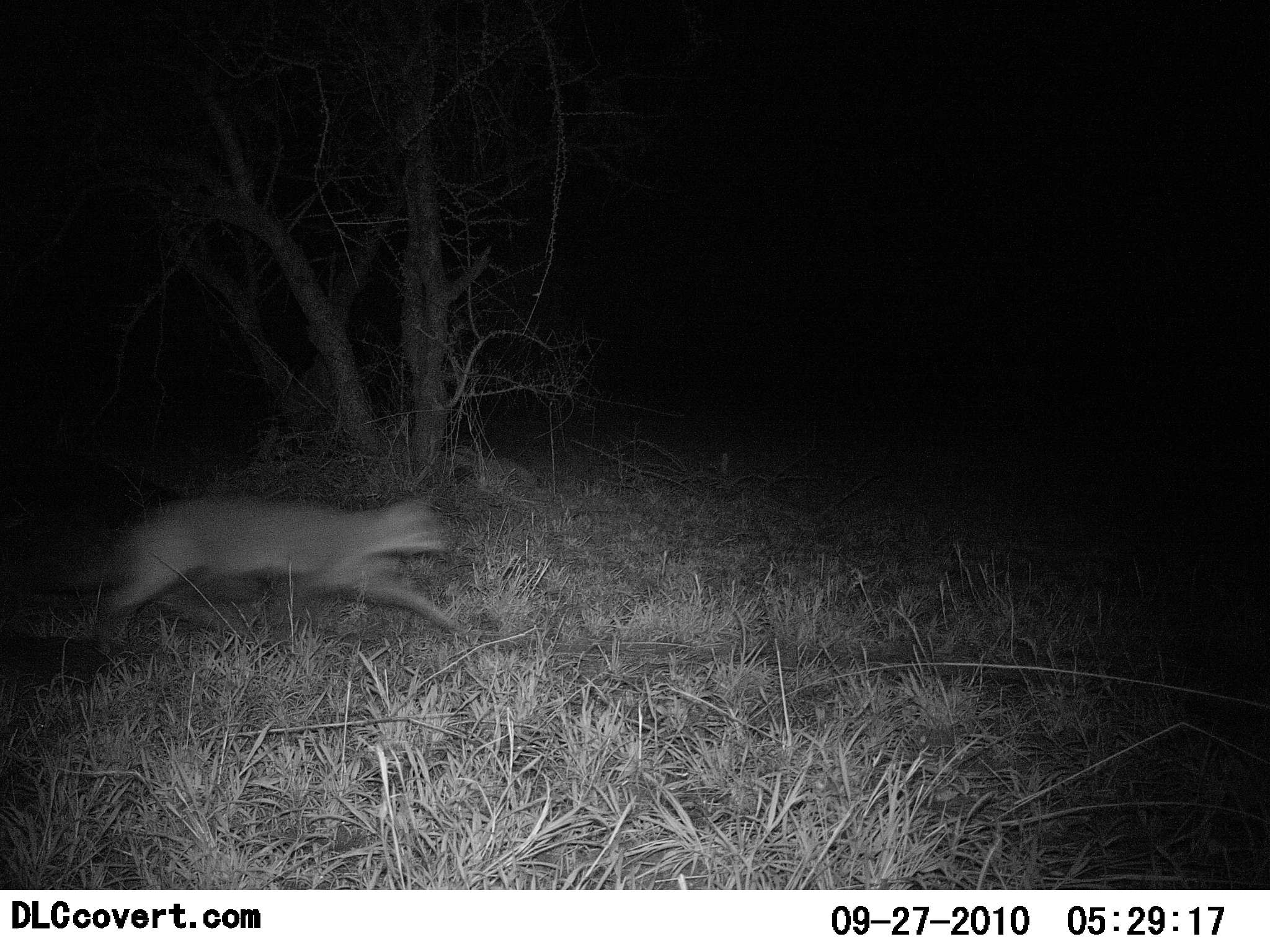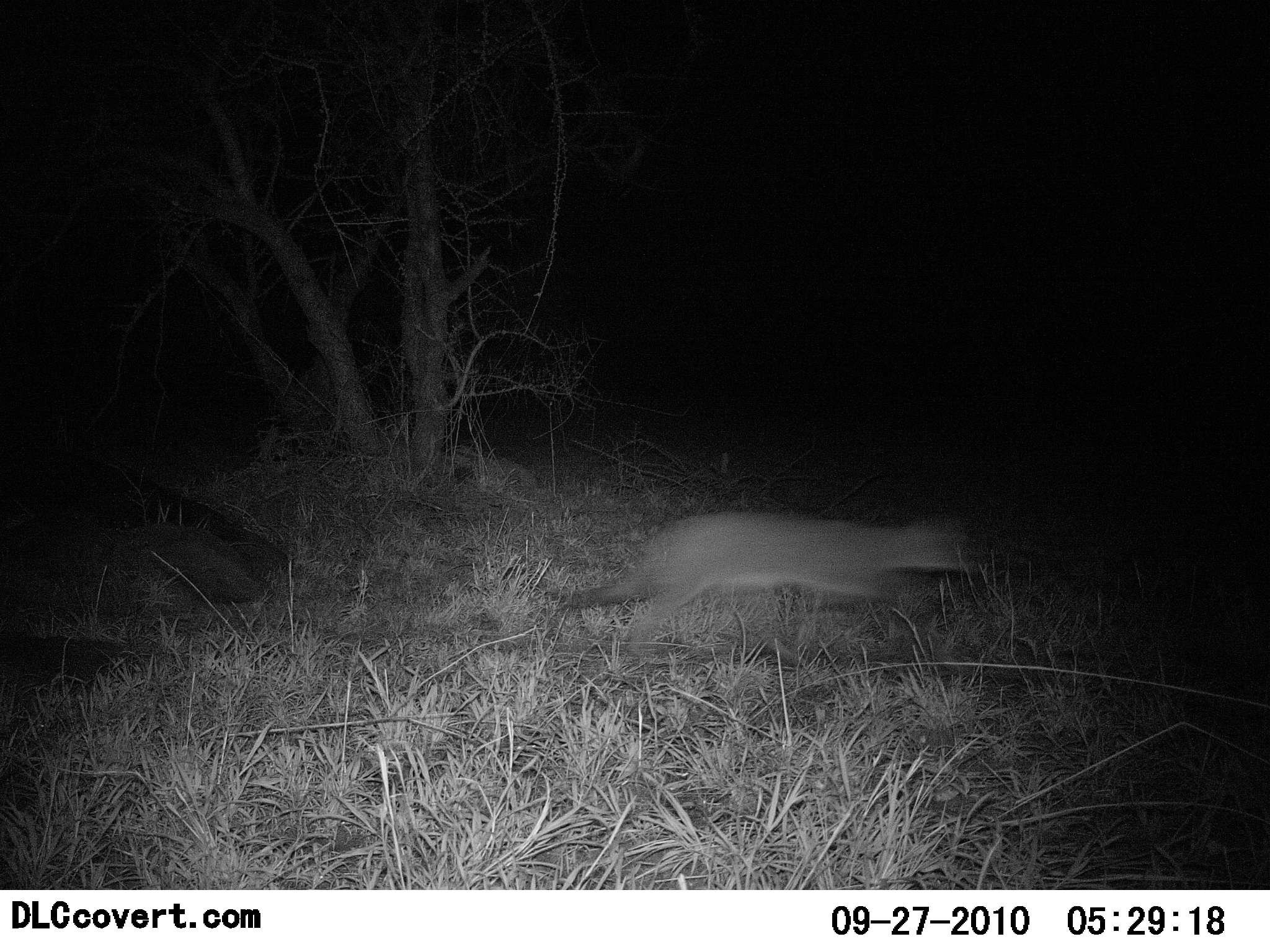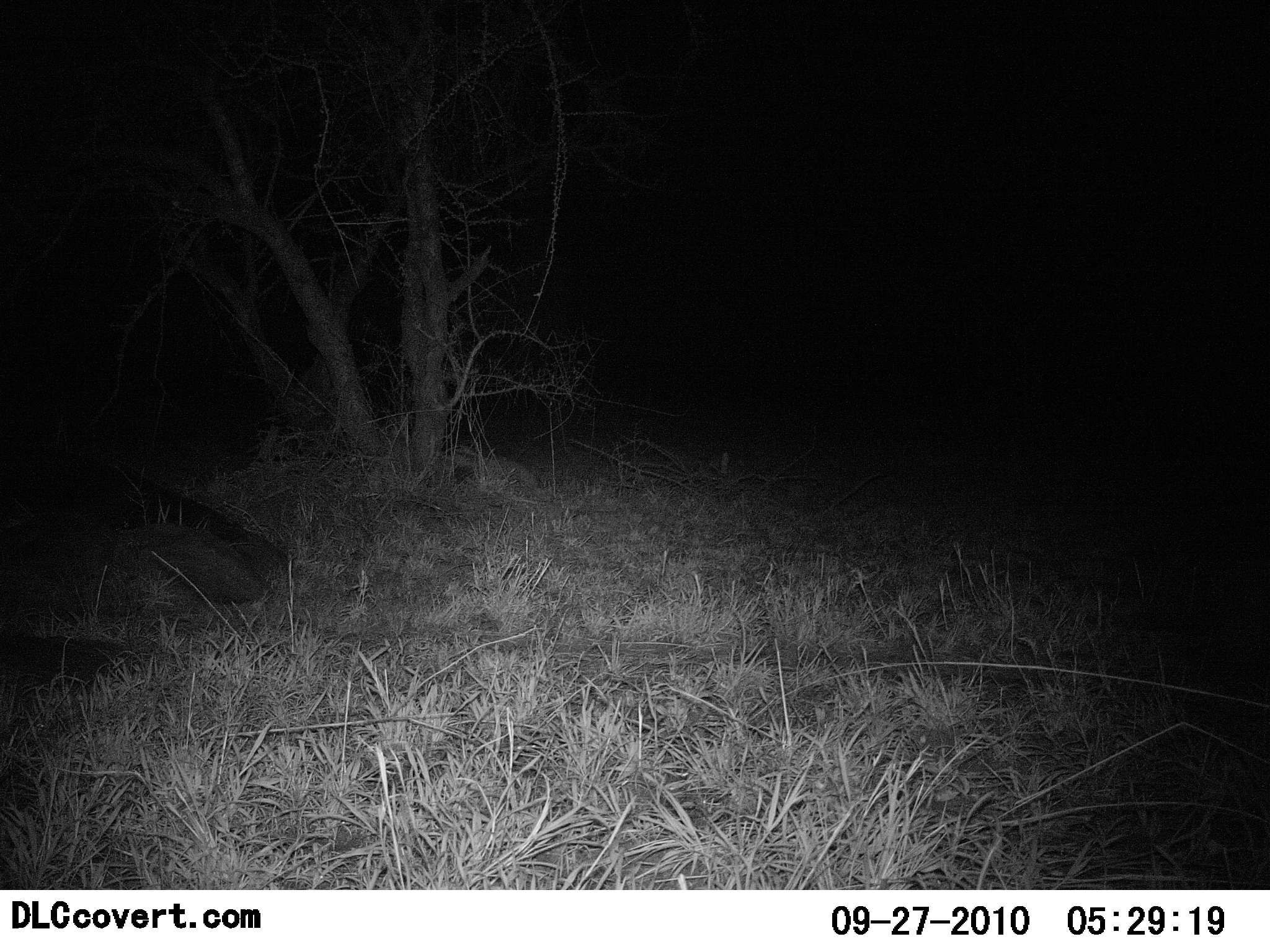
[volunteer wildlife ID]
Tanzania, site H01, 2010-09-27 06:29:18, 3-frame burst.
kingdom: Animalia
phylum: Chordata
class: Mammalia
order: Carnivora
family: Felidae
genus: Felis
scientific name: Felis lybica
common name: african wild cat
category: wildcat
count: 1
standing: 0%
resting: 0%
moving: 100%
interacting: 0%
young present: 0%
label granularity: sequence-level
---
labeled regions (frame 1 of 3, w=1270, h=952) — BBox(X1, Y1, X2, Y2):
animal: BBox(21, 485, 473, 657)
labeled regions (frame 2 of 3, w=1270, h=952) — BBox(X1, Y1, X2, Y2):
animal: BBox(545, 503, 984, 662)